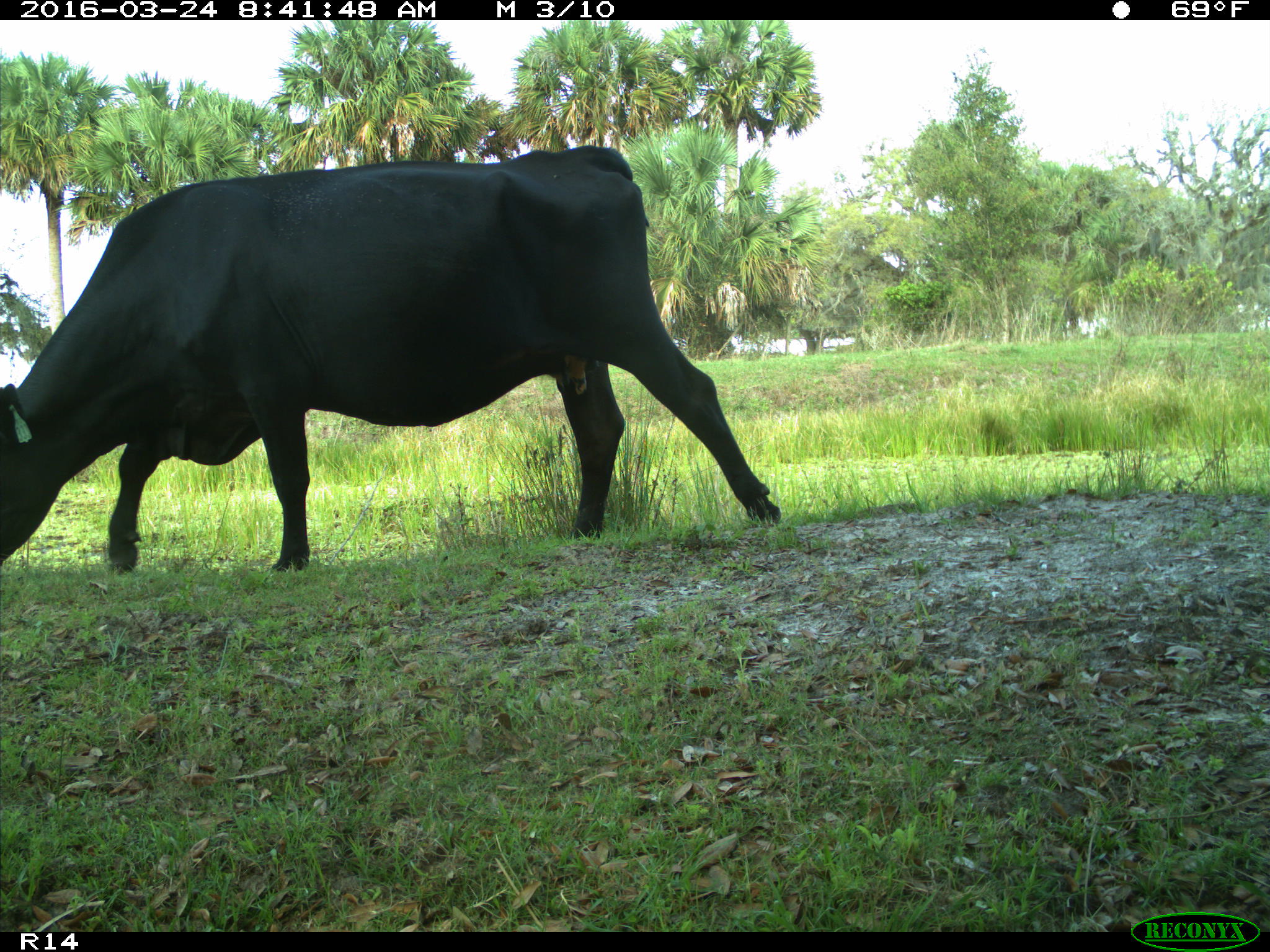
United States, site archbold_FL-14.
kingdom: Animalia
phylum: Chordata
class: Mammalia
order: Artiodactyla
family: Bovidae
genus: Bos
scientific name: Bos taurus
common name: domestic cow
Bos taurus (domestic cow).